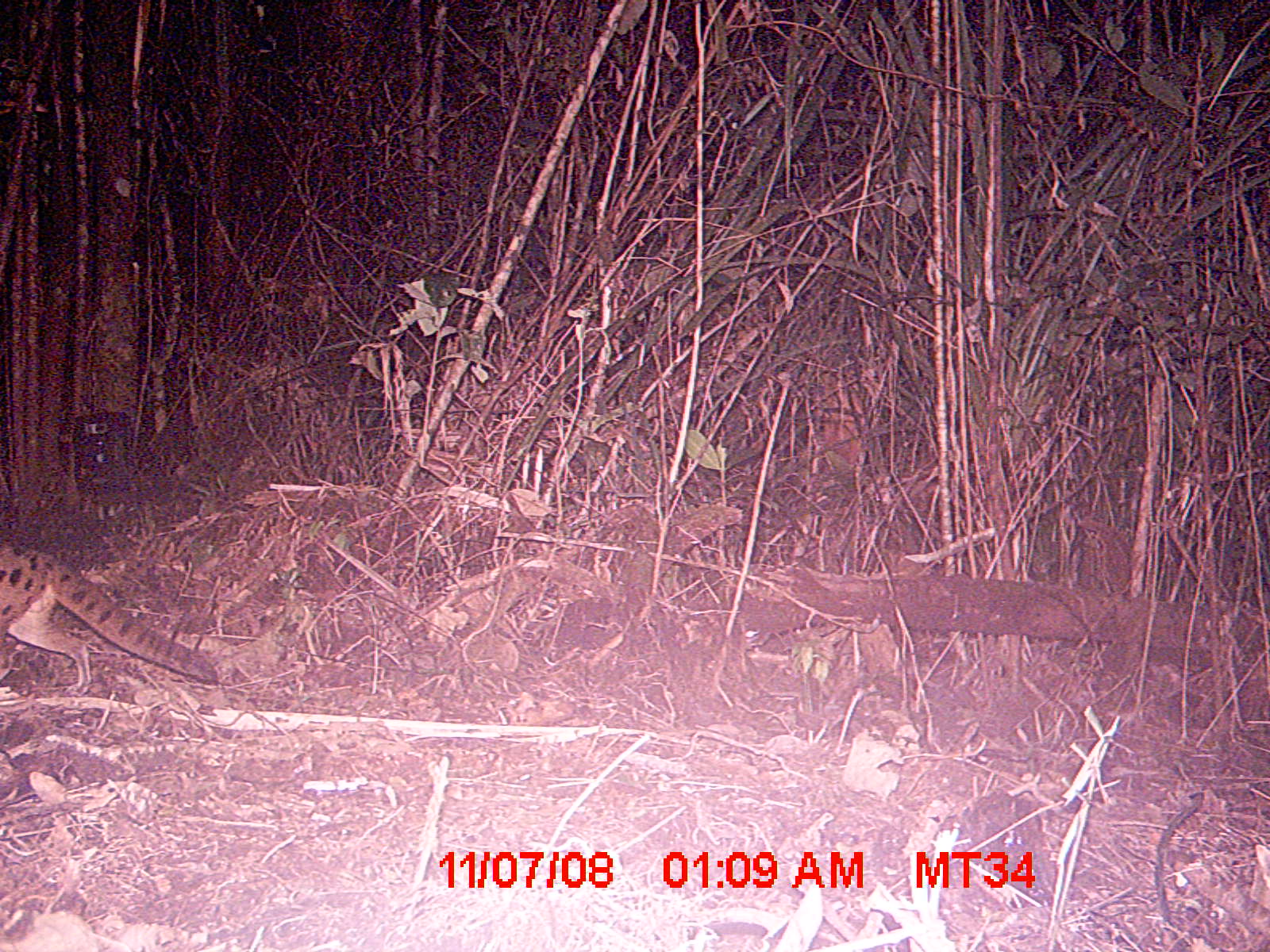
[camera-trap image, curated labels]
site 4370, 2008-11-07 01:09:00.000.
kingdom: Animalia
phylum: Chordata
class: Mammalia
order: Carnivora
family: Eupleridae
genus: Fossa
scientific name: Fossa fossana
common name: fanaloka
Fossa fossana (fanaloka), count 1.